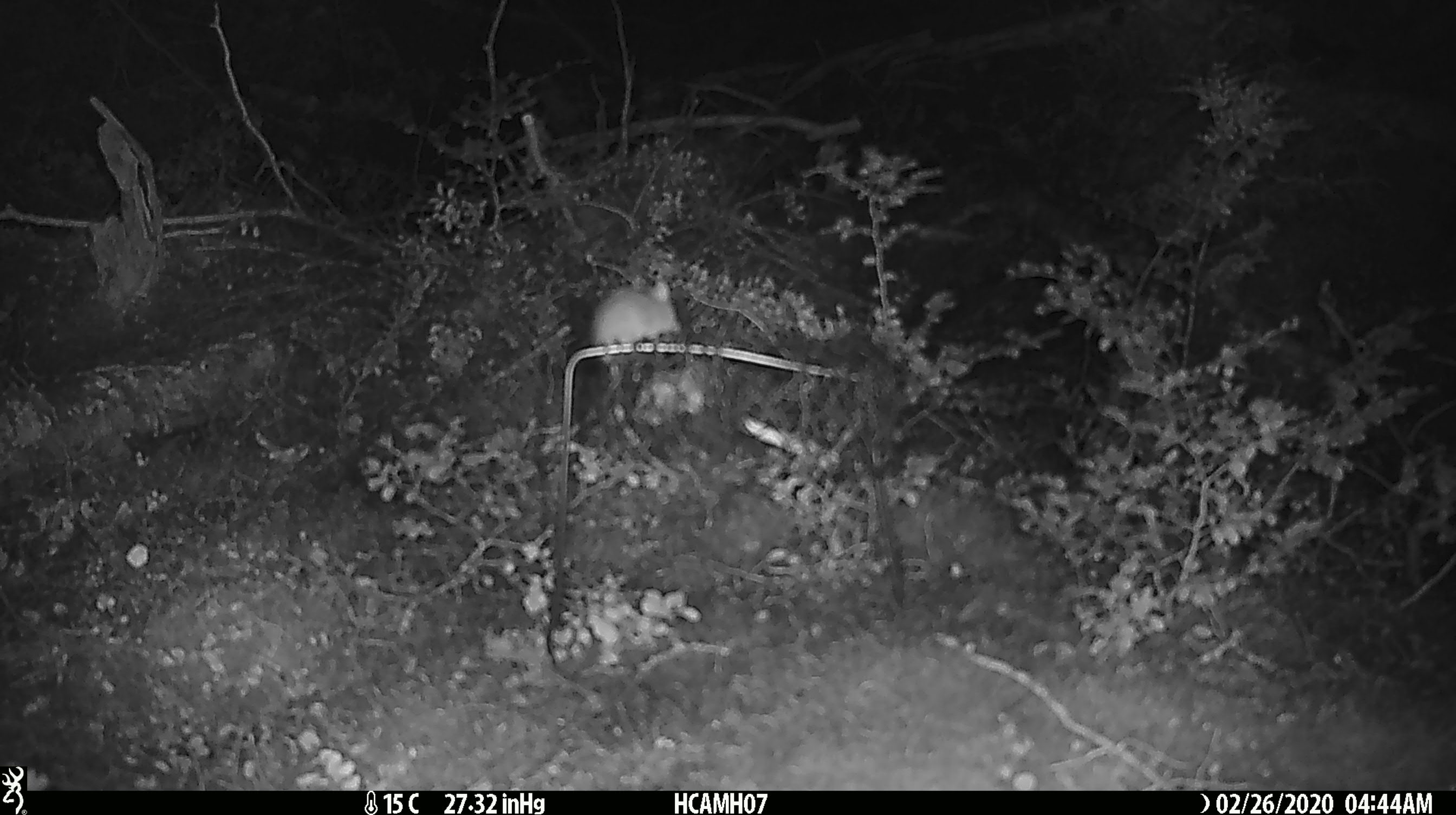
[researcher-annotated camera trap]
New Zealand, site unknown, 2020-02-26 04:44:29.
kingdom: Animalia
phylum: Chordata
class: Mammalia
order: Rodentia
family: Muridae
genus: Mus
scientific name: Mus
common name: mouse